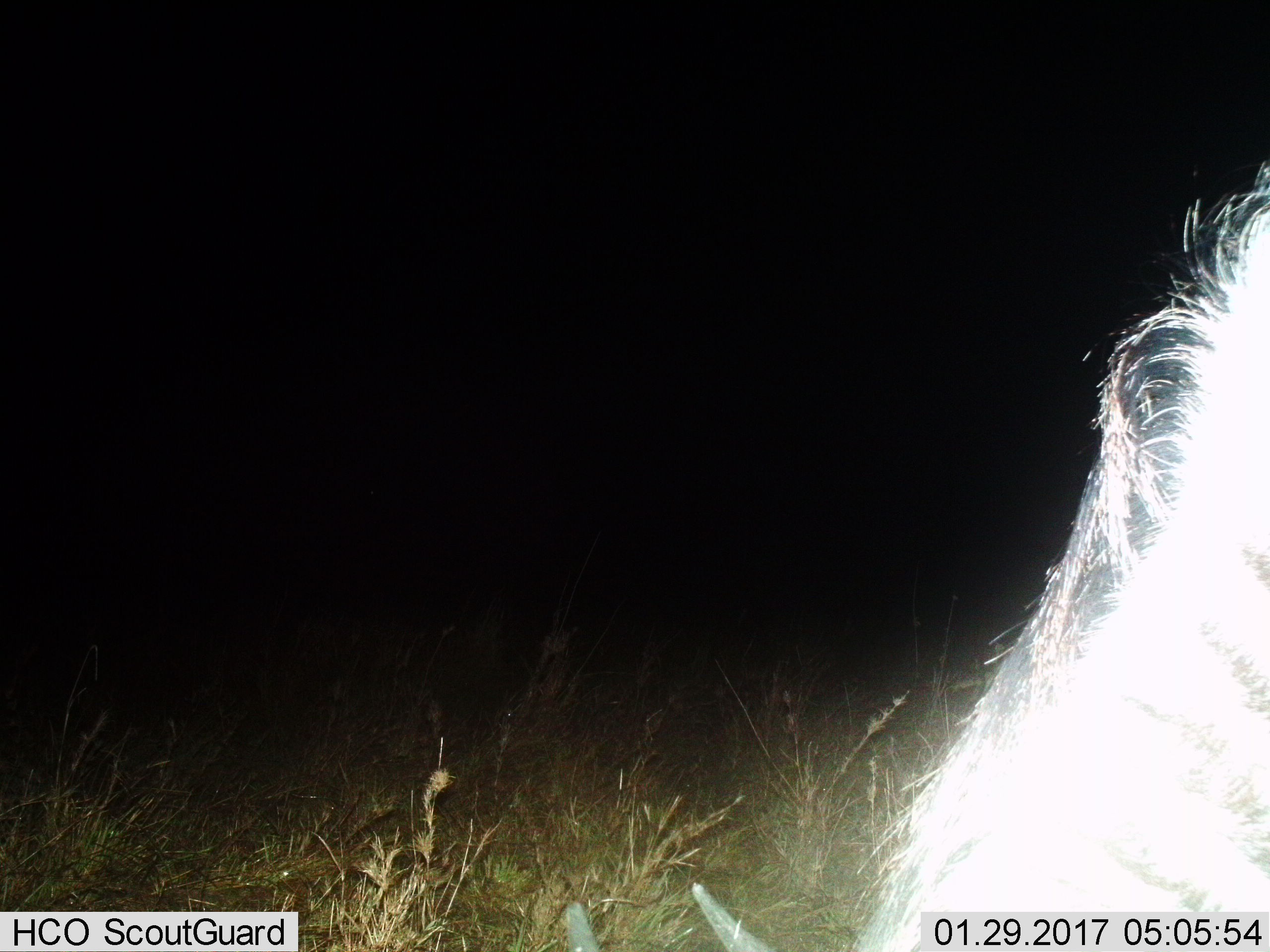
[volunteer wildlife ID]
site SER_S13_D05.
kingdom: Animalia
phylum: Chordata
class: Mammalia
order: Artiodactyla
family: Bovidae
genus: Connochaetes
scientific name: Connochaetes taurinus taurinus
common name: blue wildebeest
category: wildebeestblue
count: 1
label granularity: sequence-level